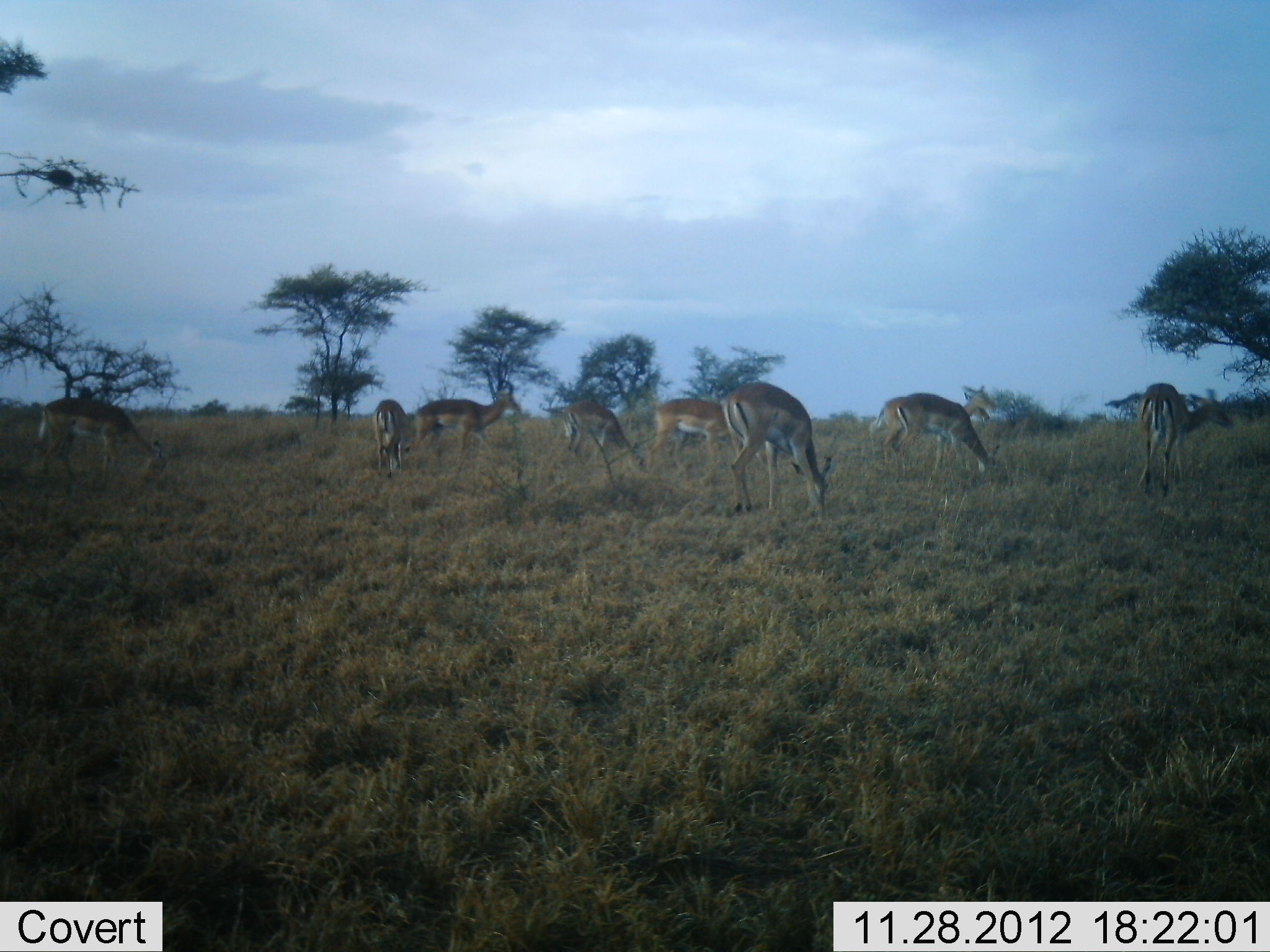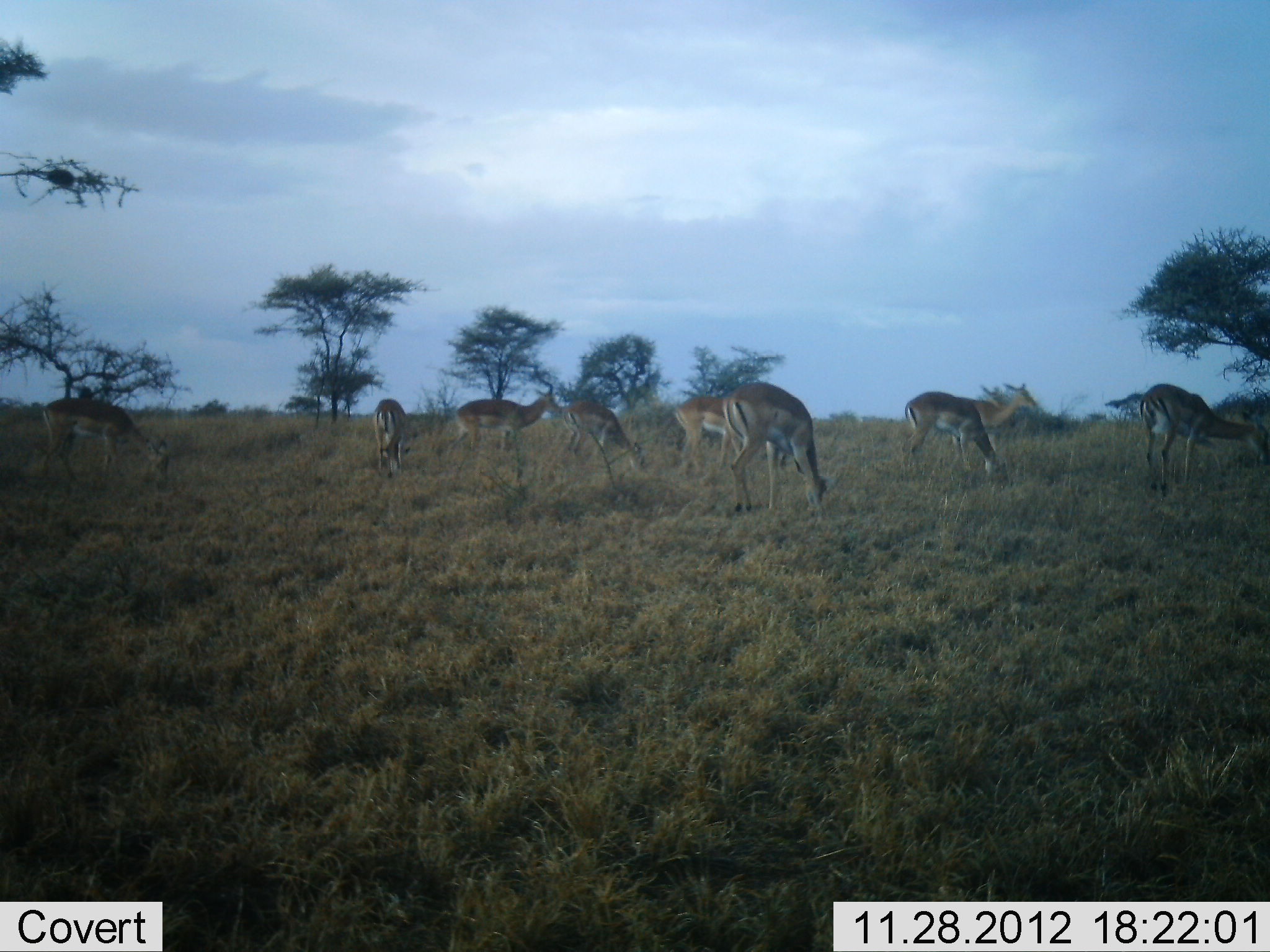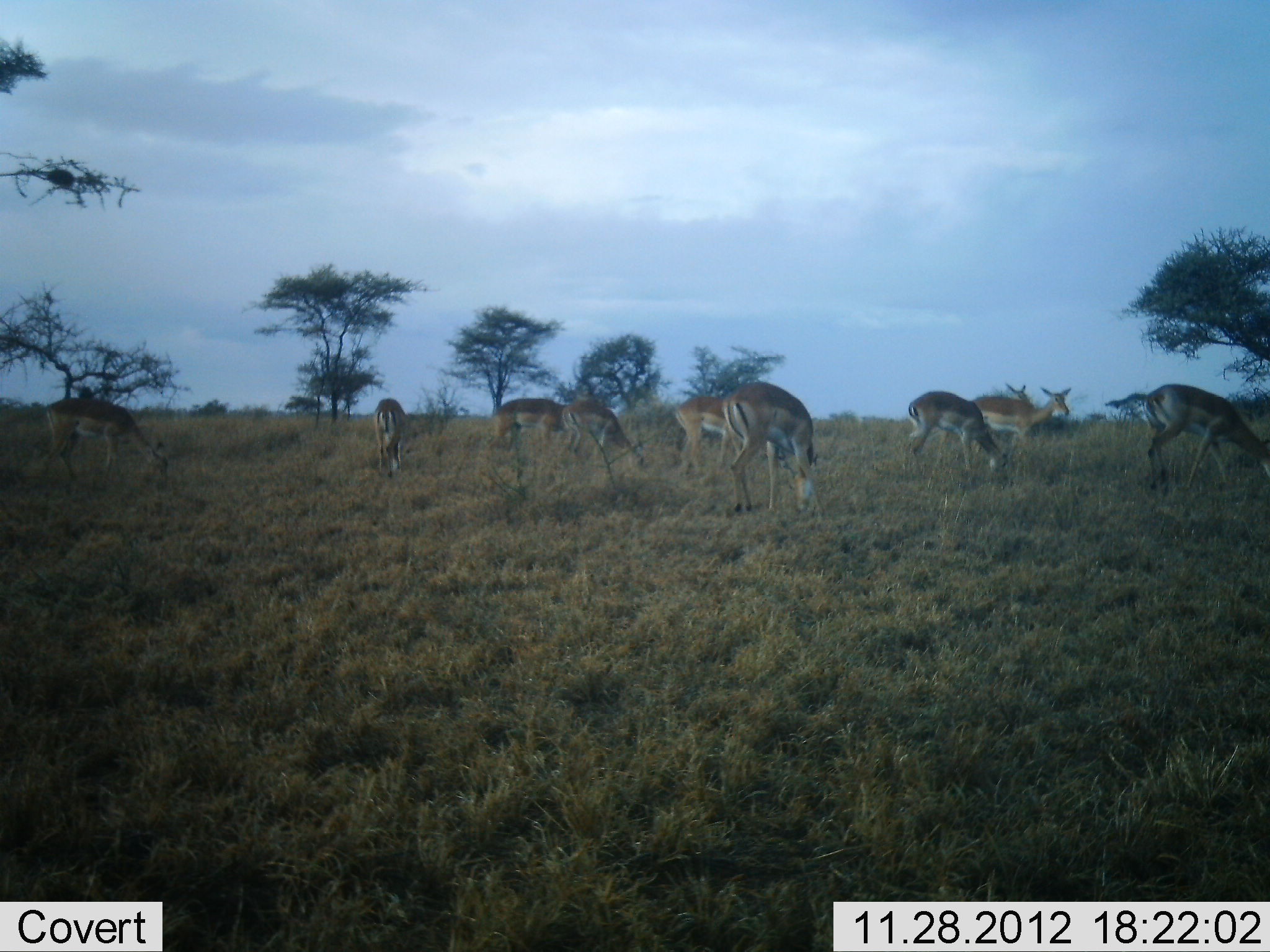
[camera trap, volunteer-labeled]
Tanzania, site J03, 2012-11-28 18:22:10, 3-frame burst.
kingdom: Animalia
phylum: Chordata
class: Mammalia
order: Artiodactyla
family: Bovidae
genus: Aepyceros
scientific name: Aepyceros melampus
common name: impala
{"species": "impala (Aepyceros melampus)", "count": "10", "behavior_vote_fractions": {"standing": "37%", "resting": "0%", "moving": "58%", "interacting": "5%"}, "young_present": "0%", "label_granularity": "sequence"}